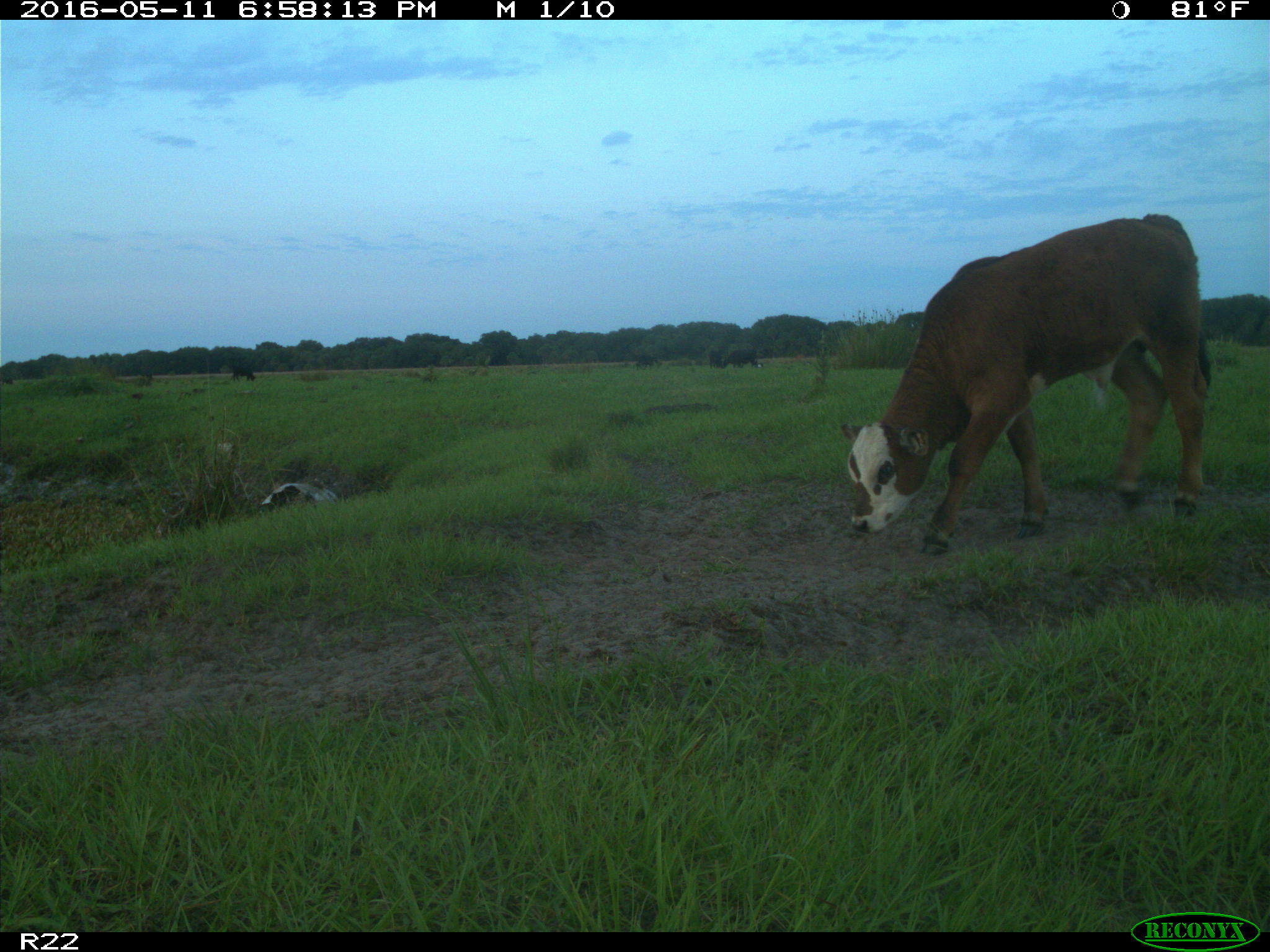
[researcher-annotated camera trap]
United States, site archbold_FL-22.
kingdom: Animalia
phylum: Chordata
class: Mammalia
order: Artiodactyla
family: Bovidae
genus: Bos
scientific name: Bos taurus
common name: domestic cow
Bos taurus (domestic cow).